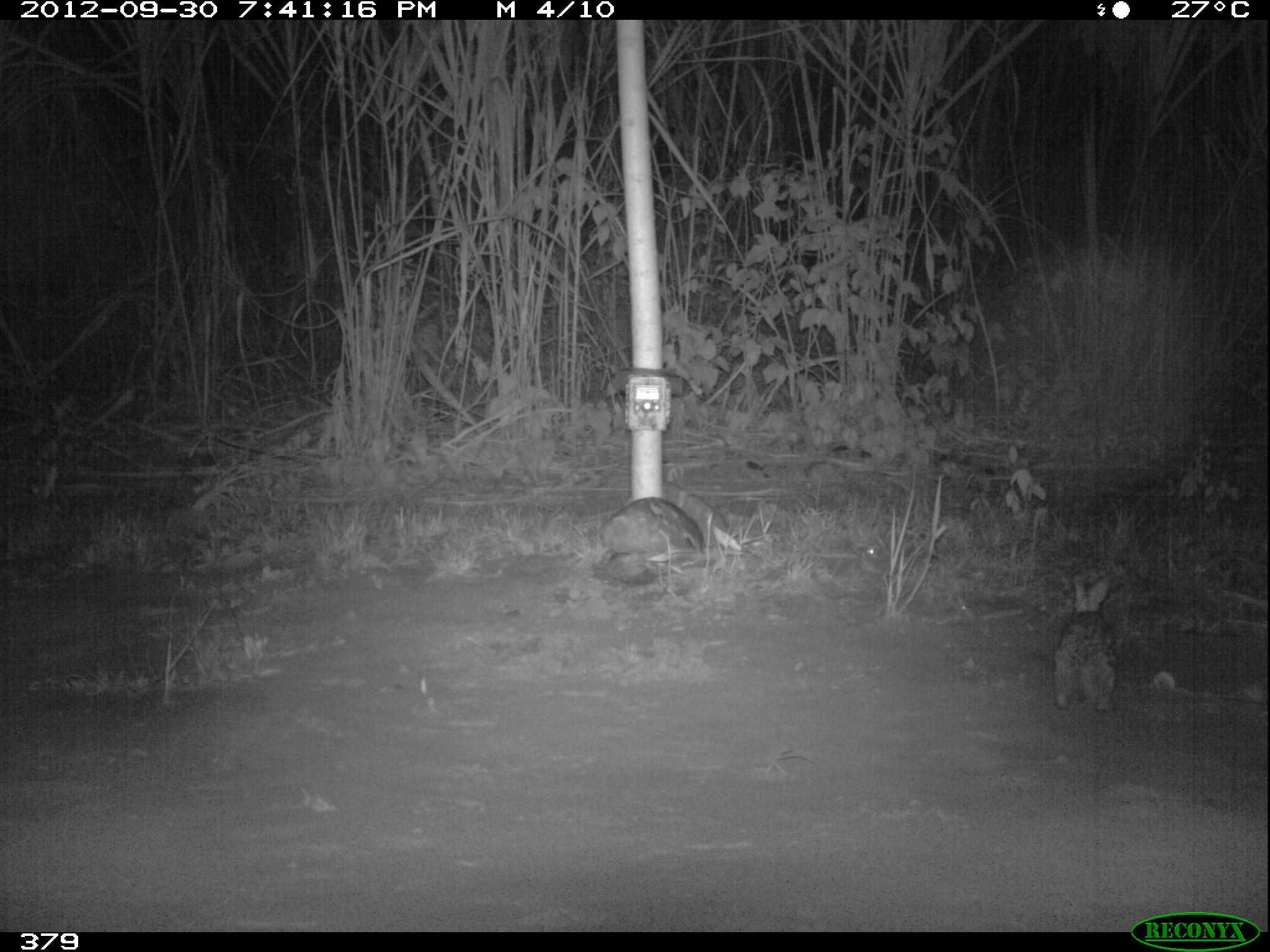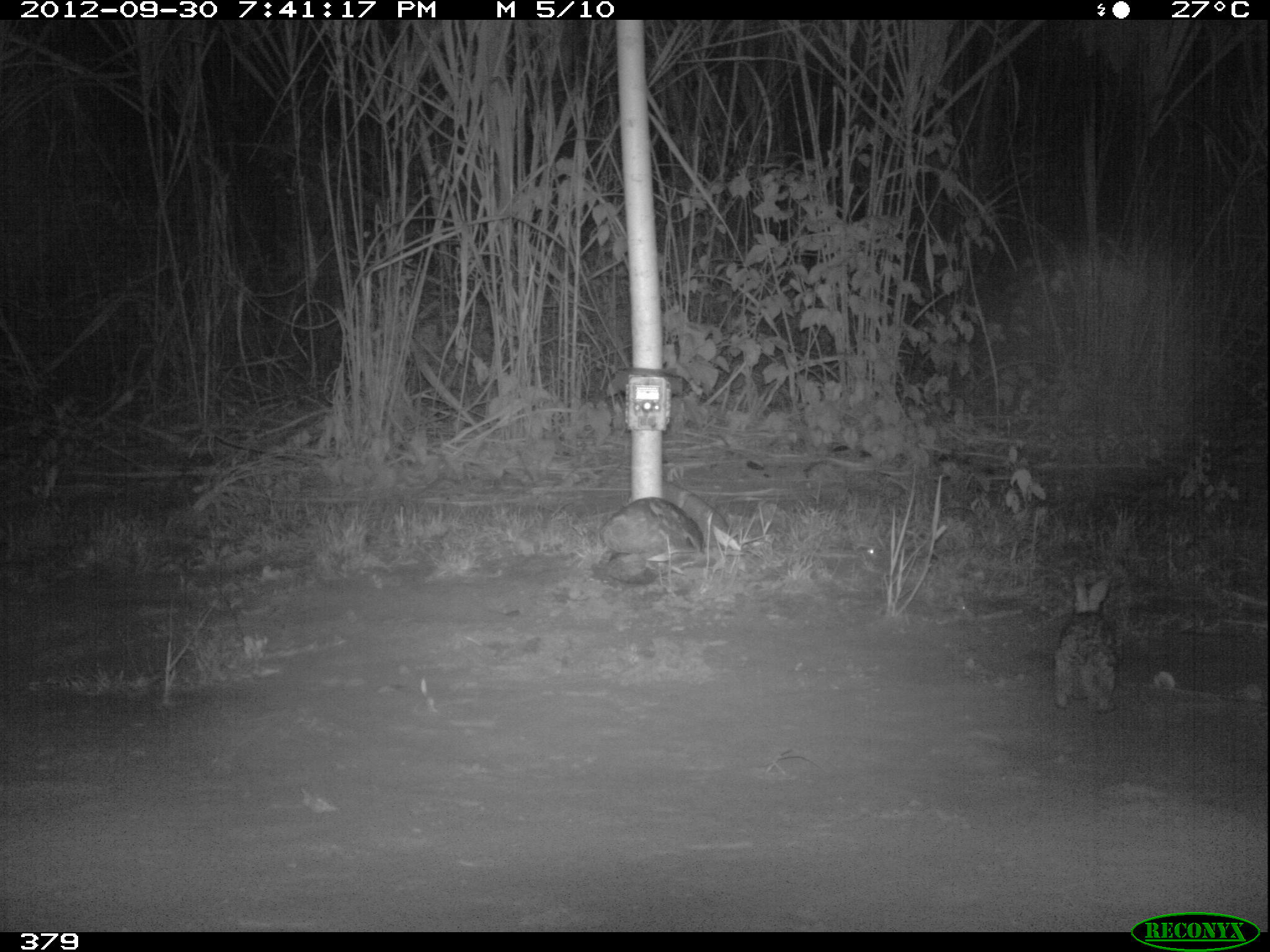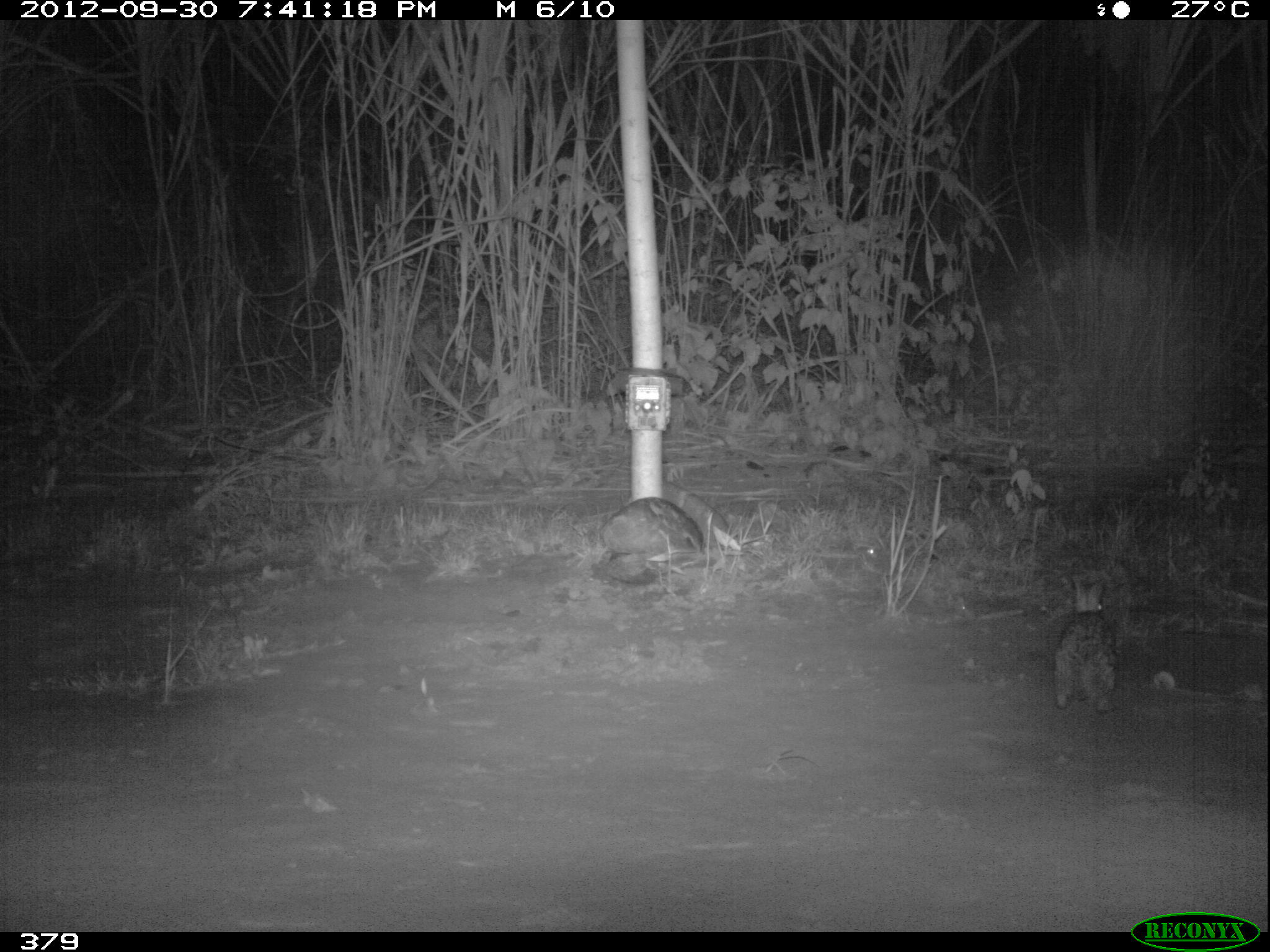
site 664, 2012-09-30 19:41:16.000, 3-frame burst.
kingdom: Animalia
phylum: Chordata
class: Mammalia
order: Lagomorpha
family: Leporidae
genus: Sylvilagus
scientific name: Sylvilagus brasiliensis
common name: tapeti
Sylvilagus brasiliensis (tapeti).